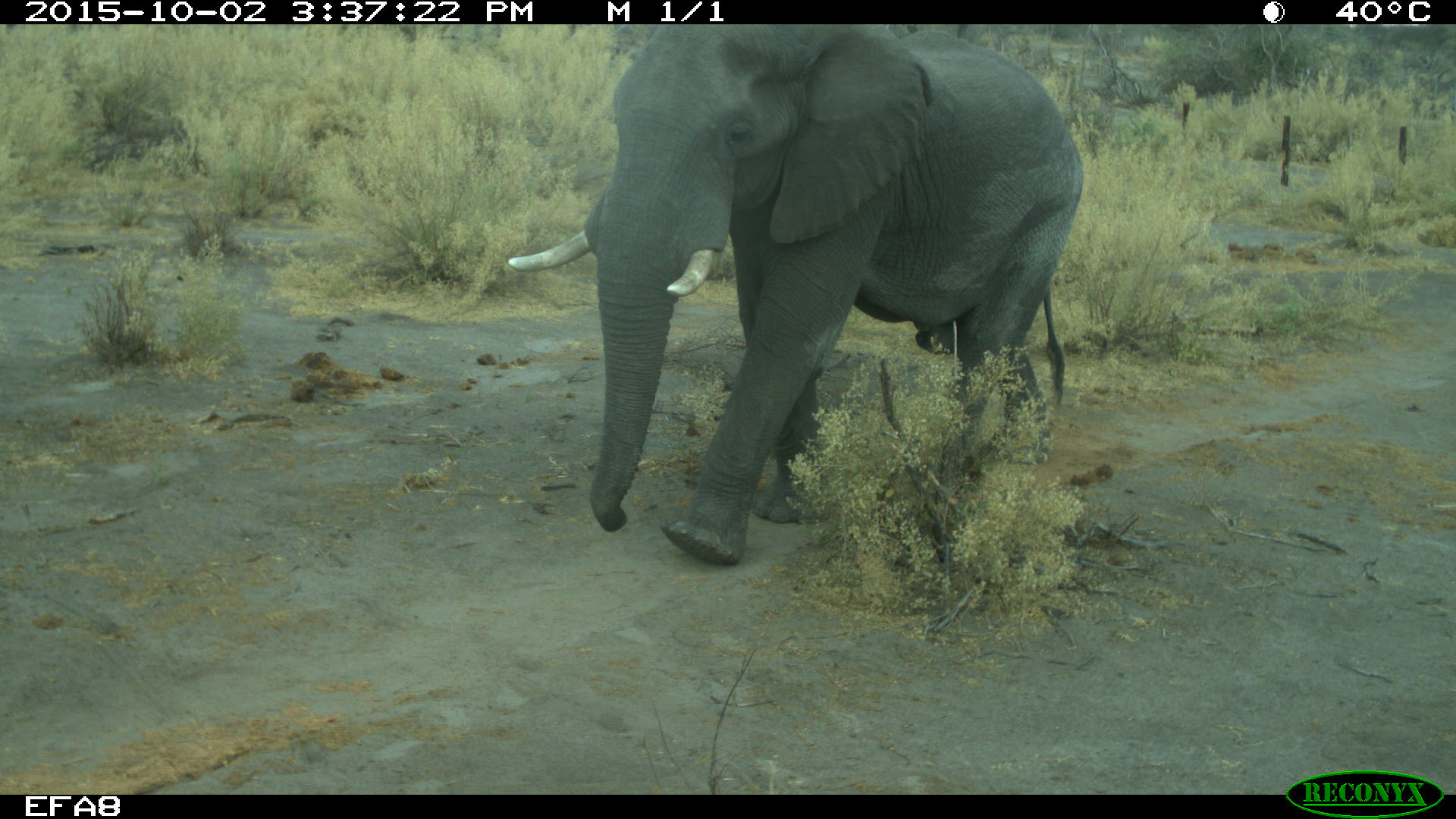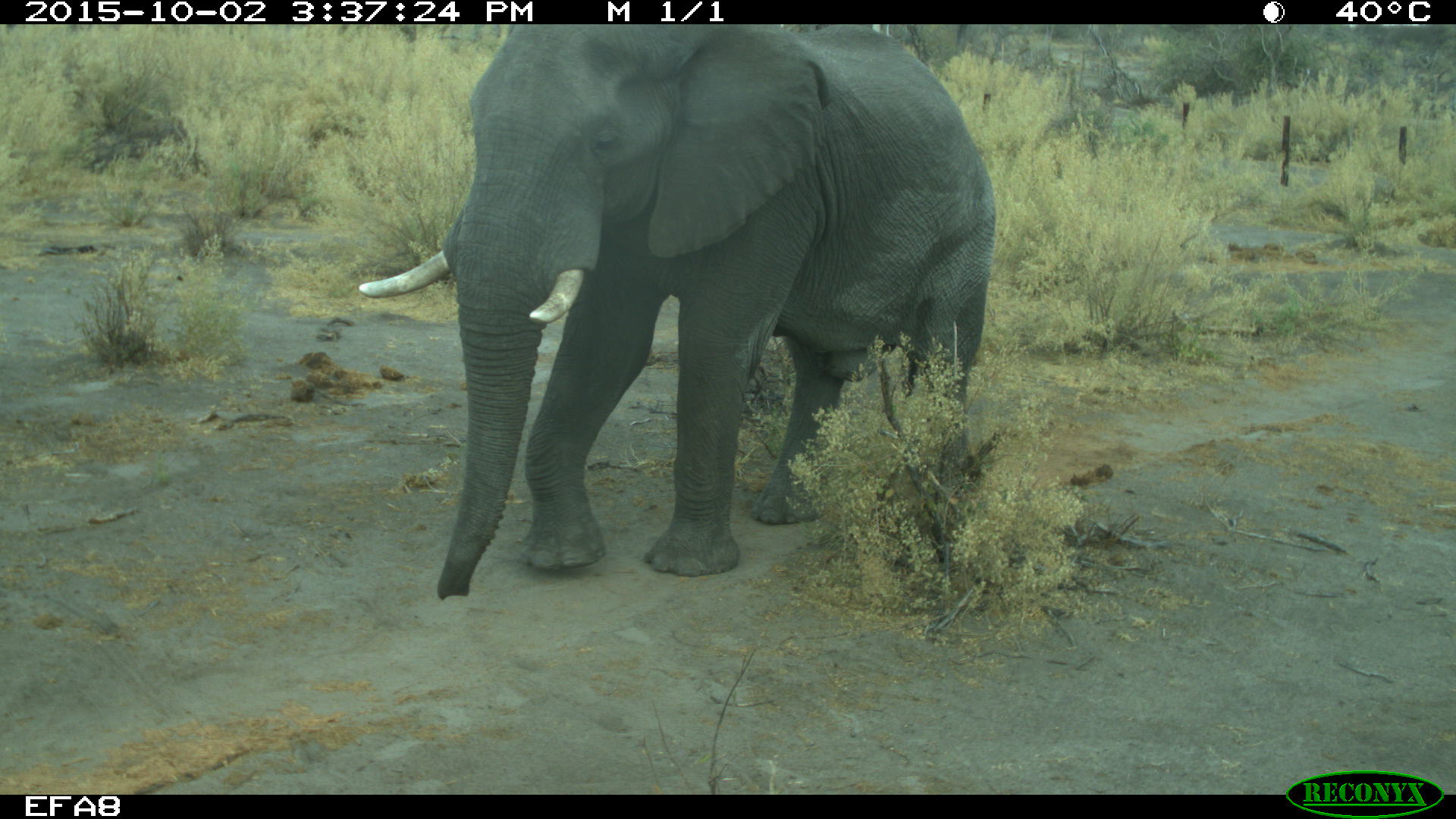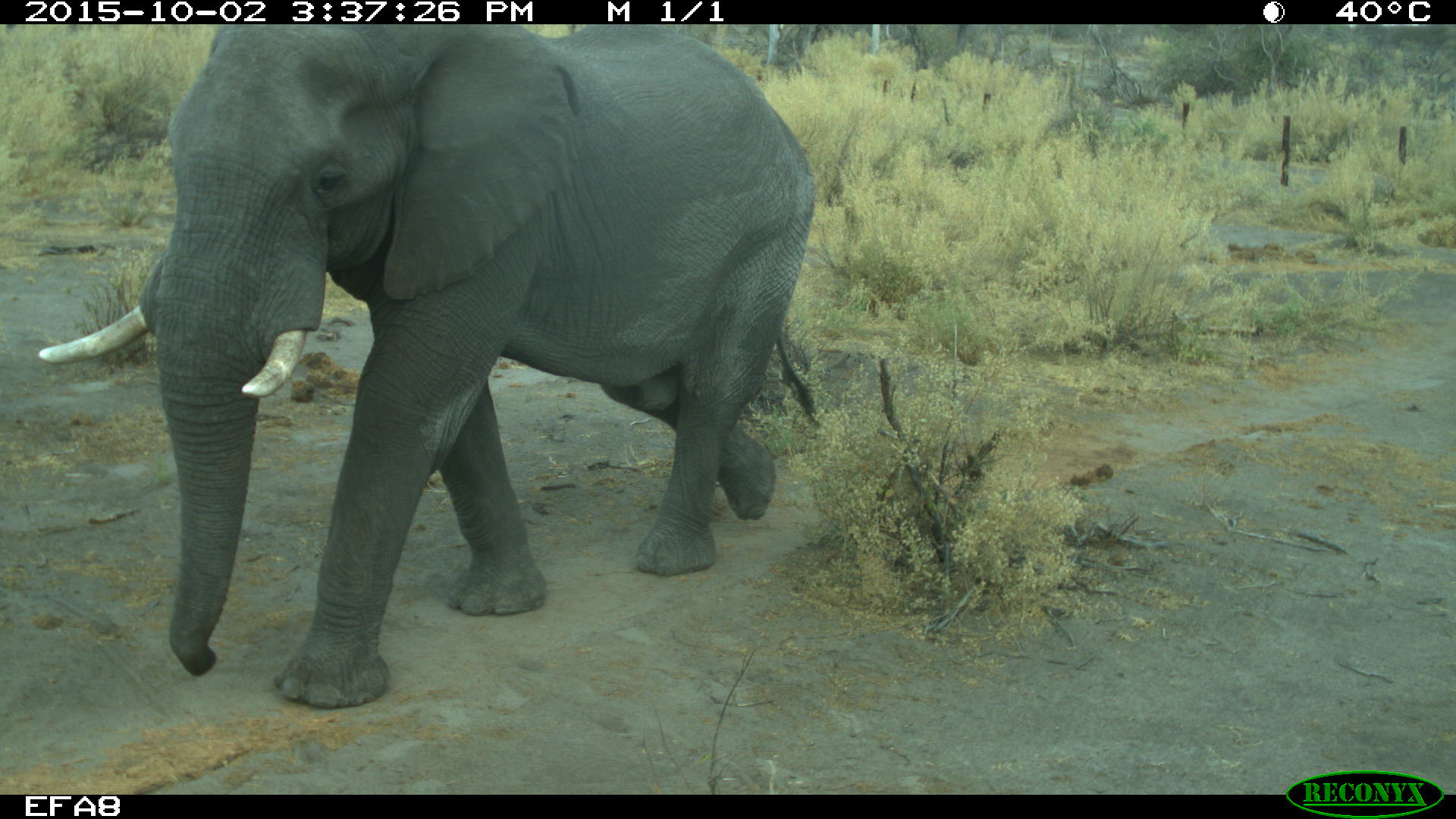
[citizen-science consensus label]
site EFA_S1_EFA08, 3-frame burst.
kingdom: Animalia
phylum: Chordata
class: Mammalia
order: Proboscidea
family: Elephantidae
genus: Loxodonta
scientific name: Loxodonta africana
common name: african bush elephant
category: elephant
Elephant (african bush elephant) (Loxodonta africana), count 1. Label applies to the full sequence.